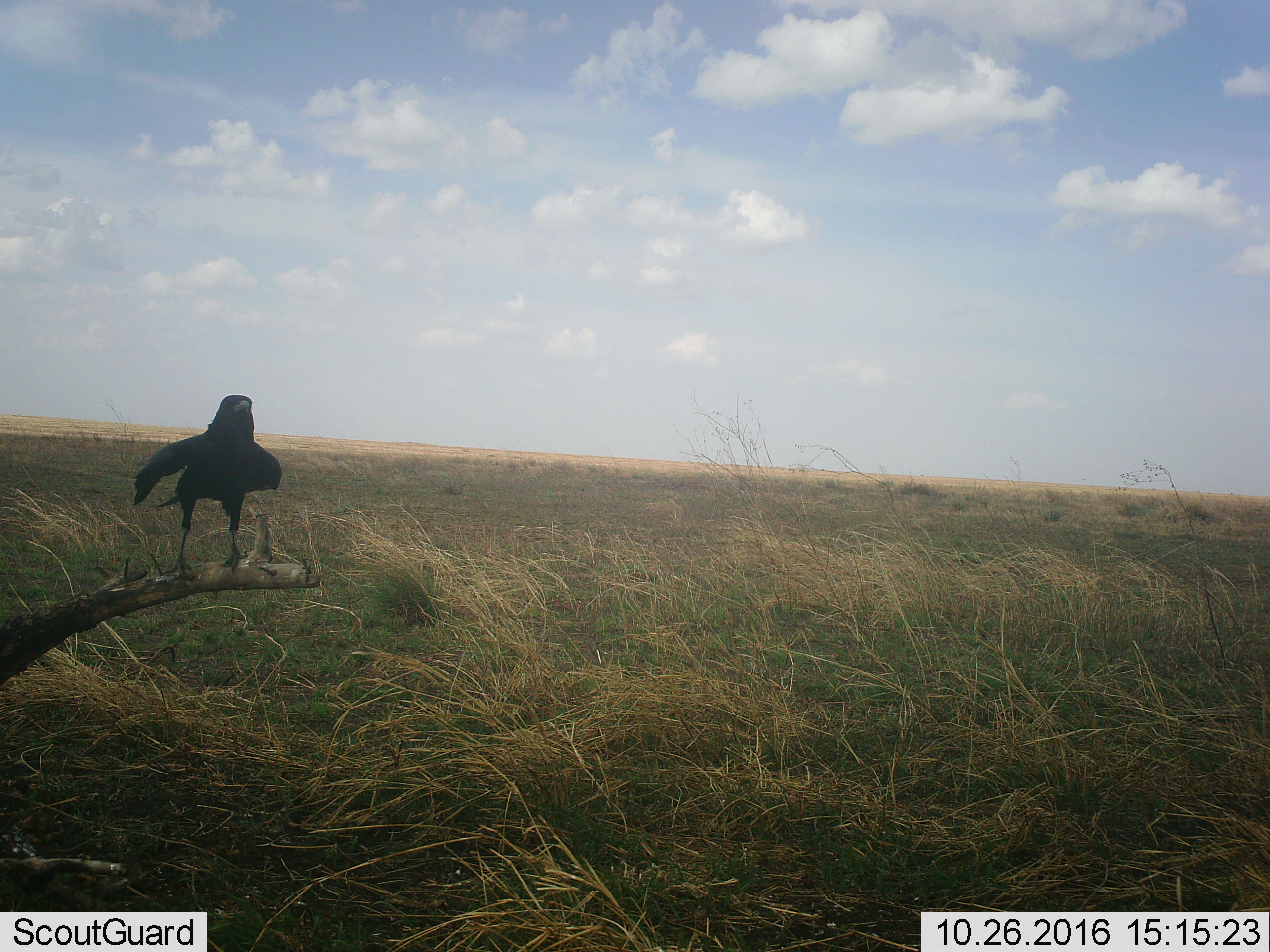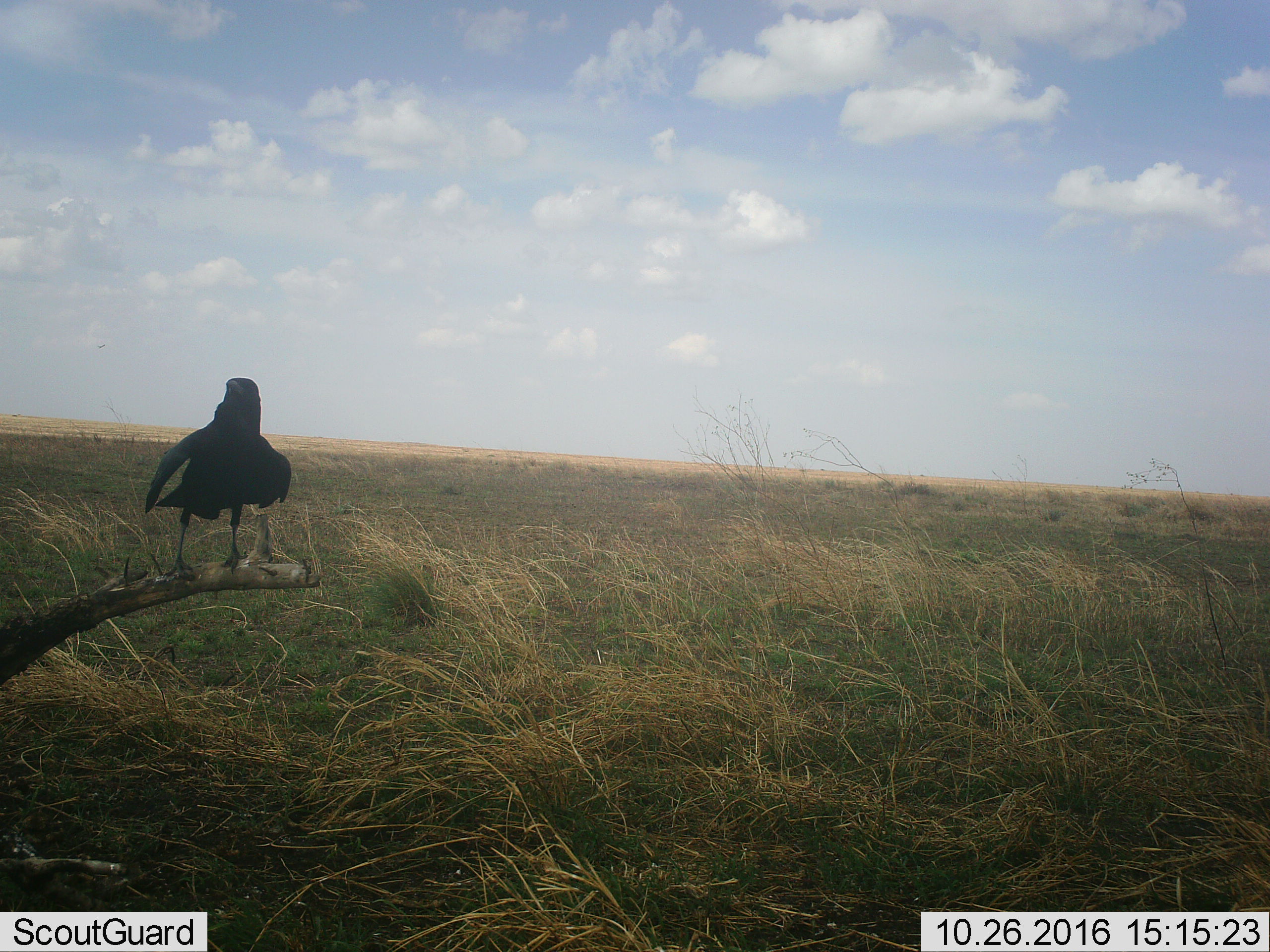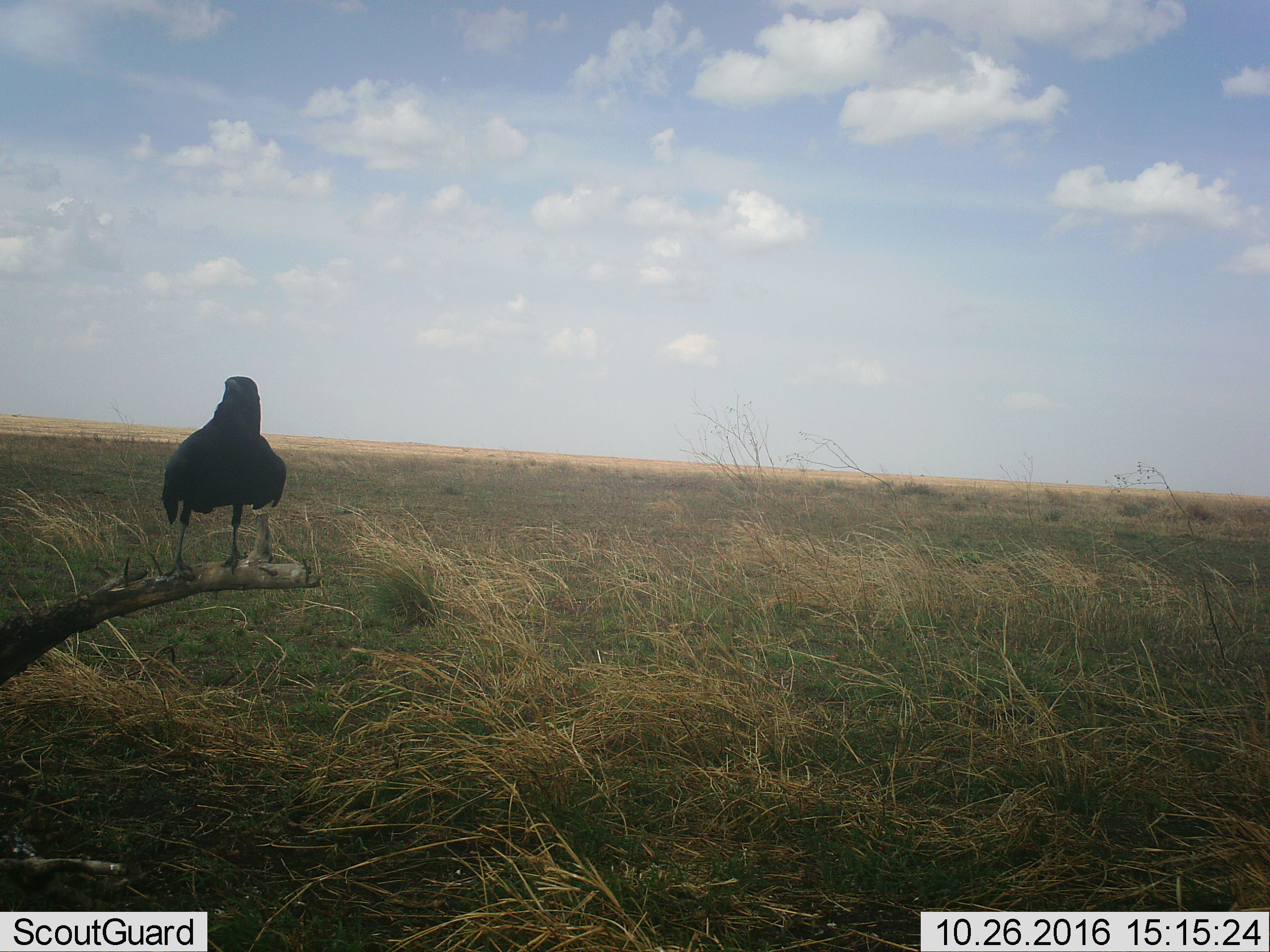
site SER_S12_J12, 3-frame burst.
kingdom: Animalia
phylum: Chordata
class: Aves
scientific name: Aves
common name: bird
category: birdother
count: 1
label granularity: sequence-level